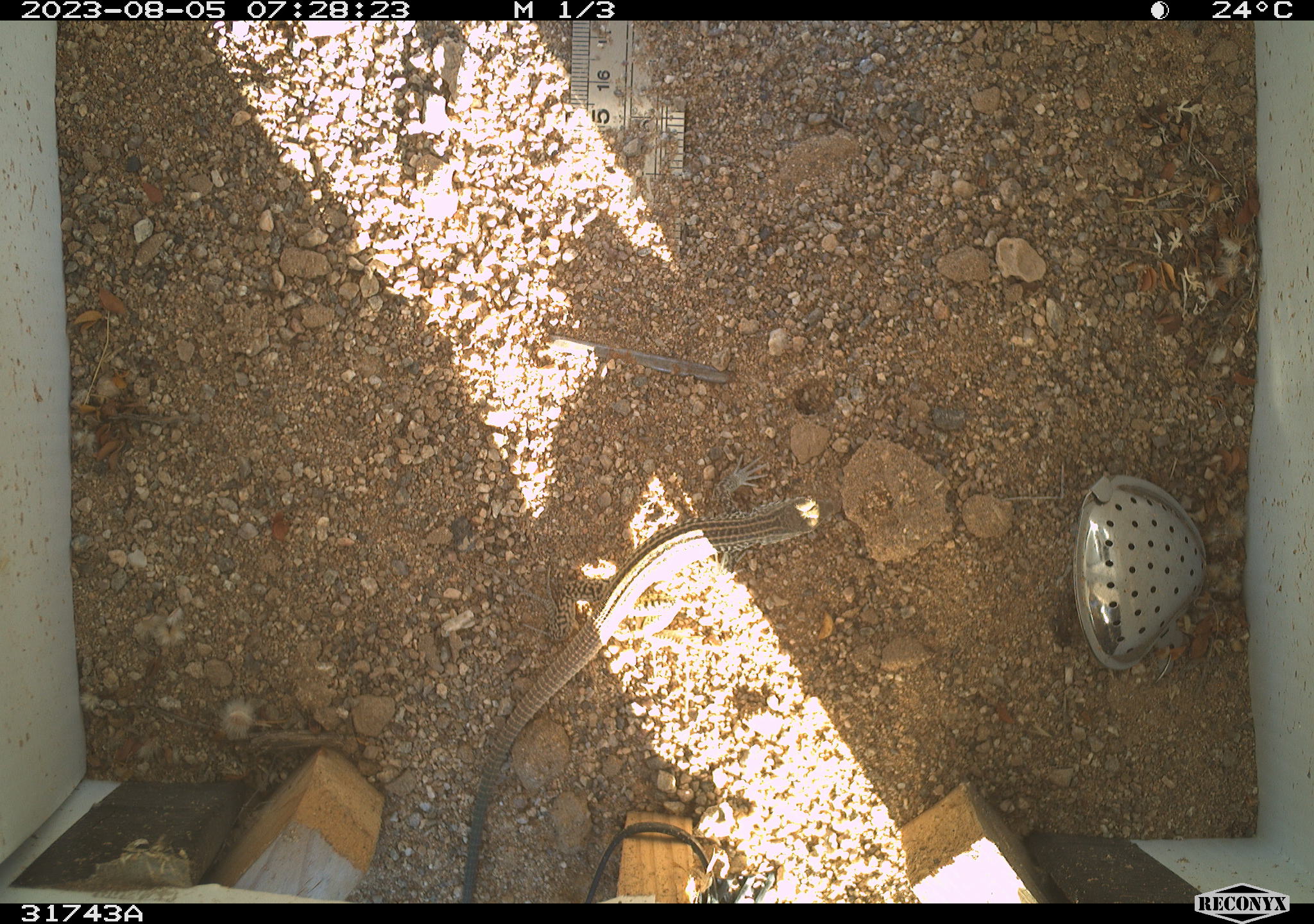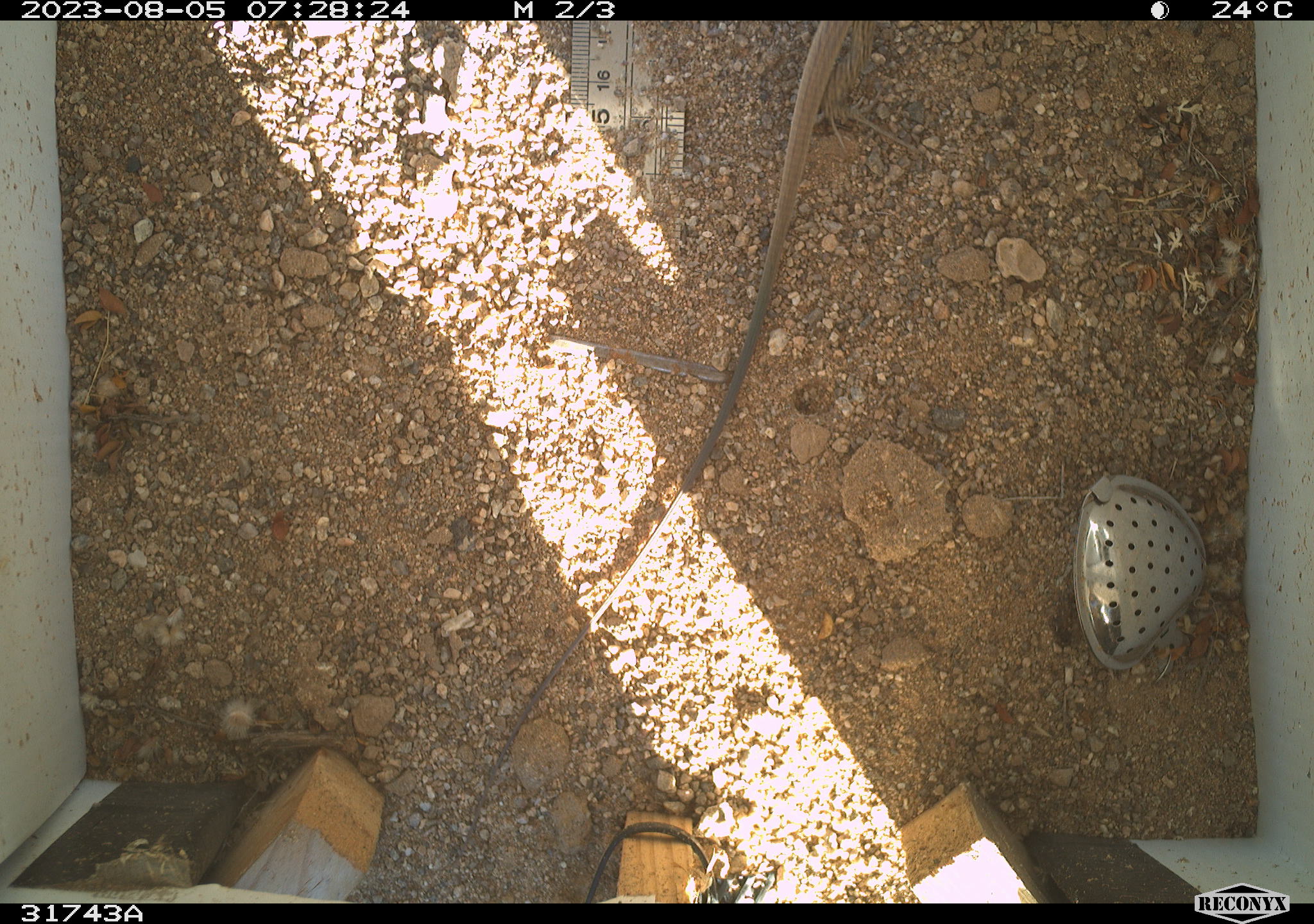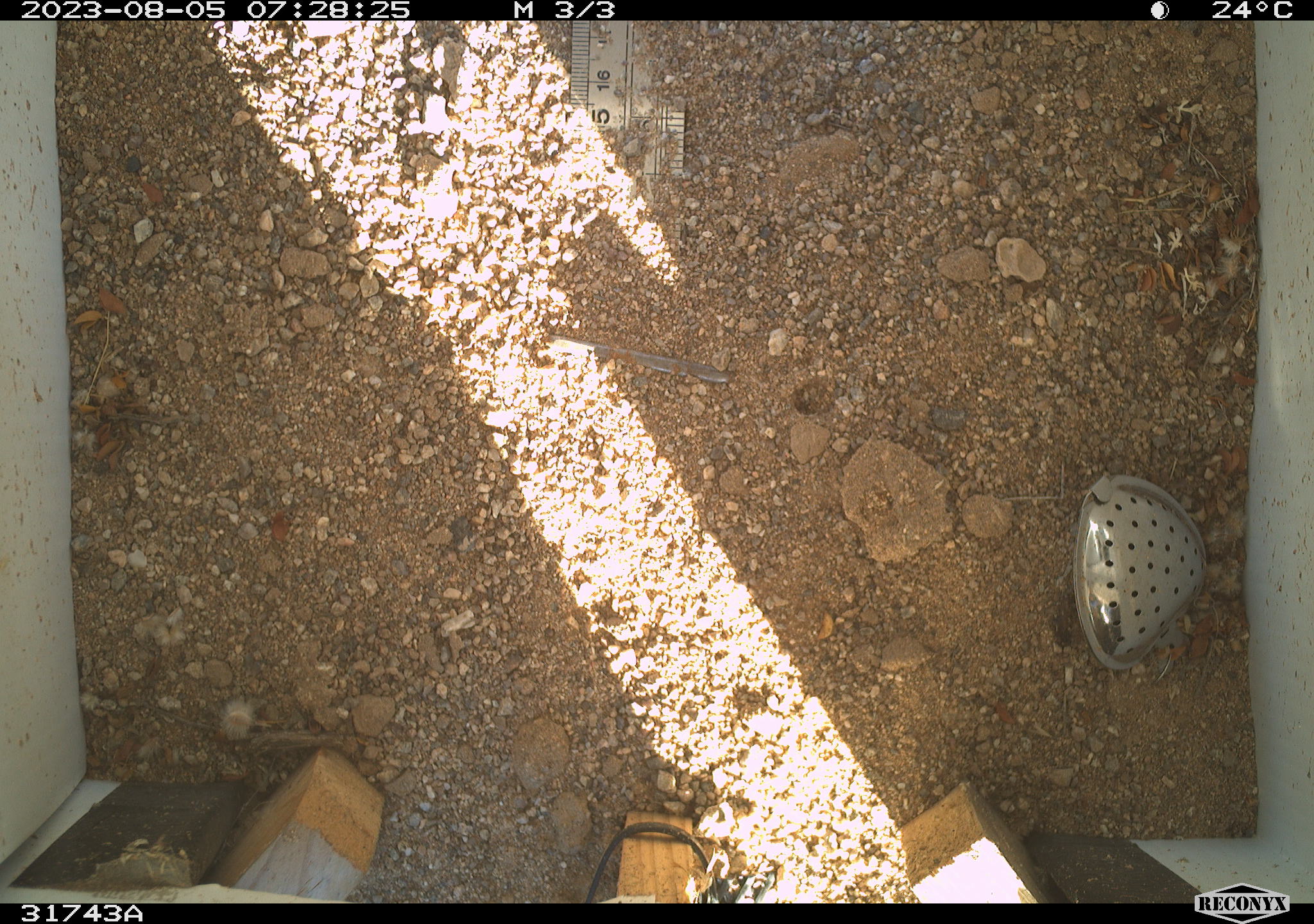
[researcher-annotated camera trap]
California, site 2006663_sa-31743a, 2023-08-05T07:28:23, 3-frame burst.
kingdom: Animalia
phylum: Chordata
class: Reptilia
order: Squamata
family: Teiidae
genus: Aspidoscelis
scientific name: Aspidoscelis tigris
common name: western whiptail